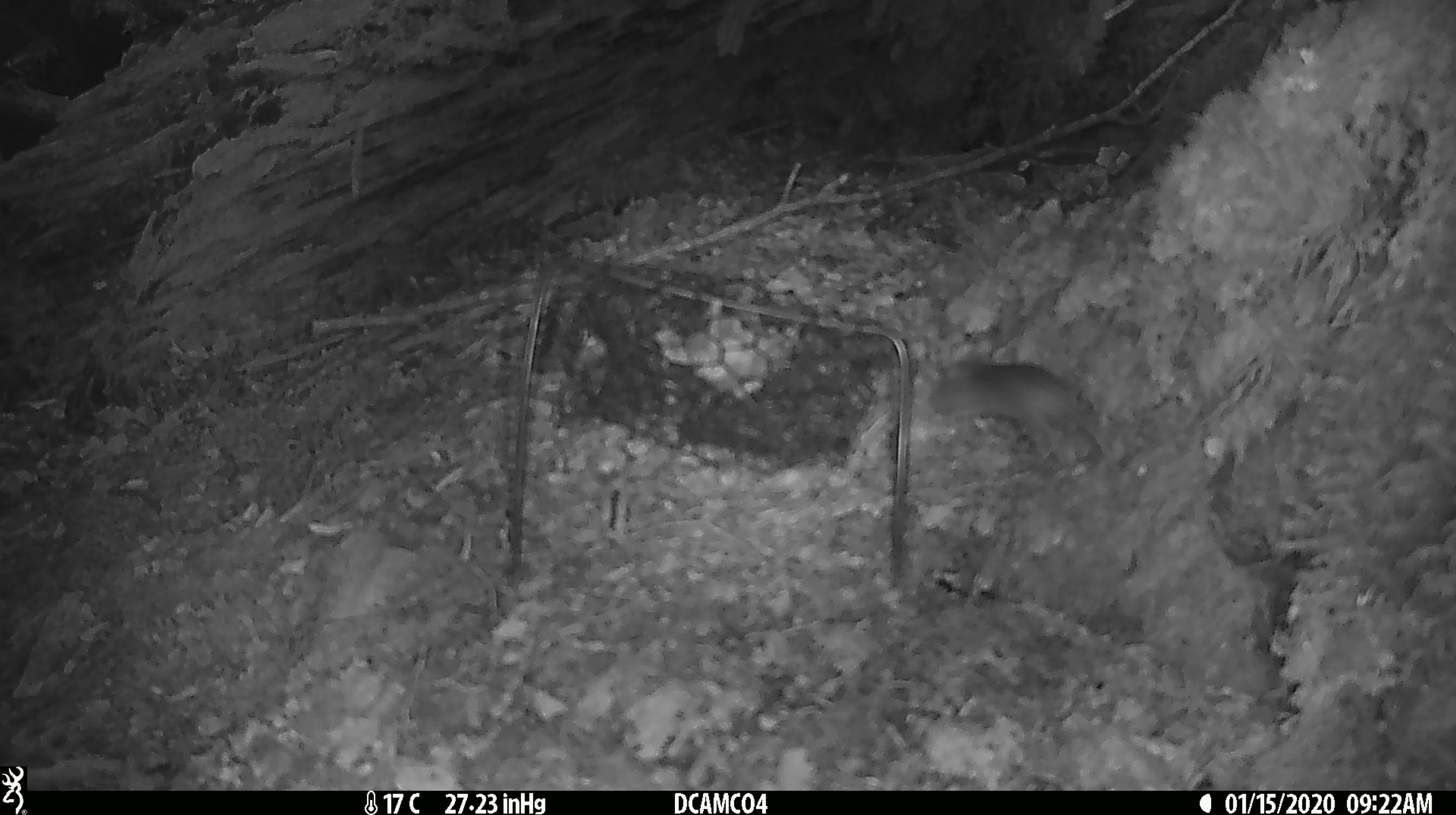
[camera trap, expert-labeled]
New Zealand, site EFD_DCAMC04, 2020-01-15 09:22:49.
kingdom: Animalia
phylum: Chordata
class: Mammalia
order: Rodentia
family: Muridae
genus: Mus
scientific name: Mus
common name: mouse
Mouse (Mus).